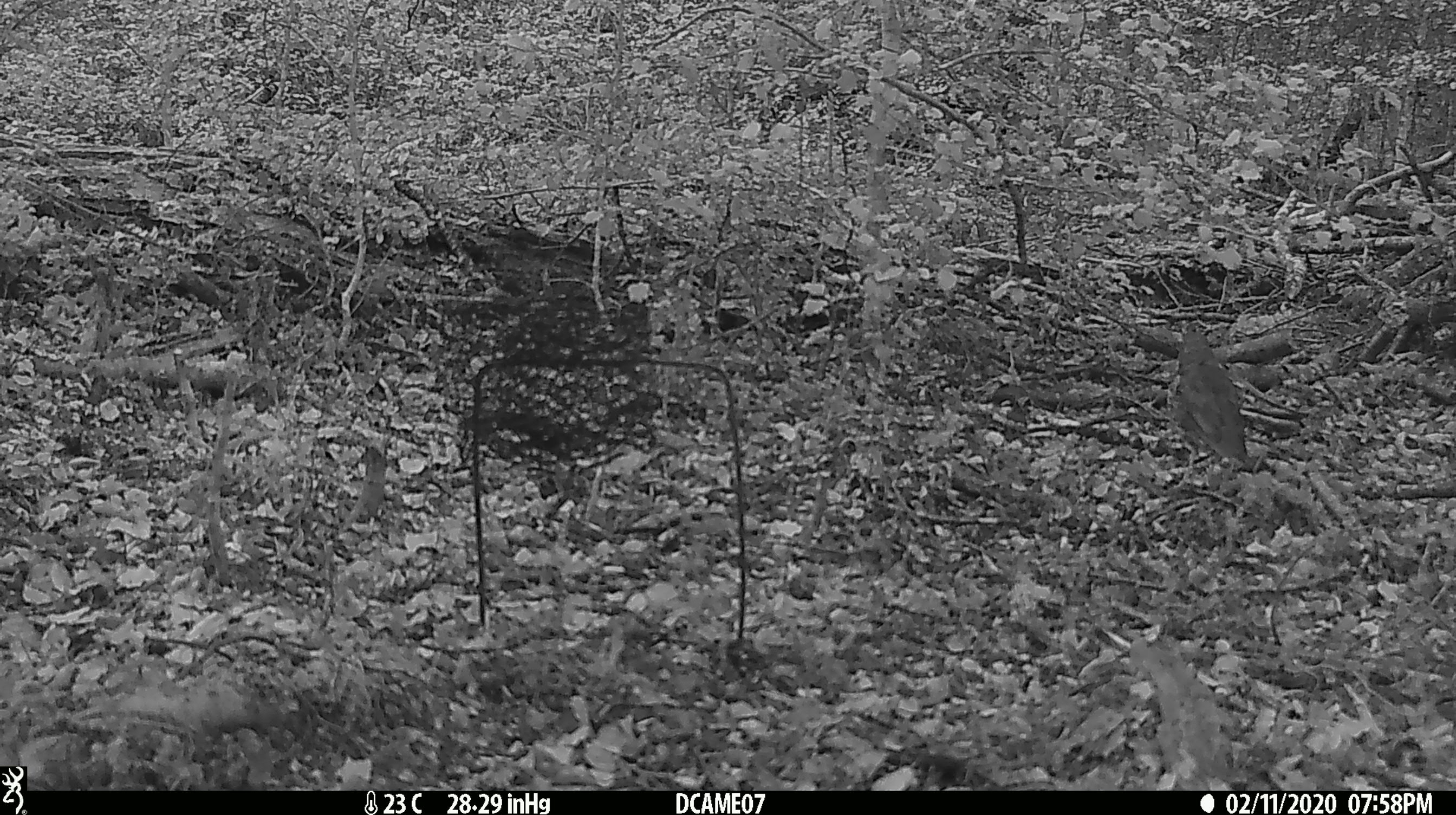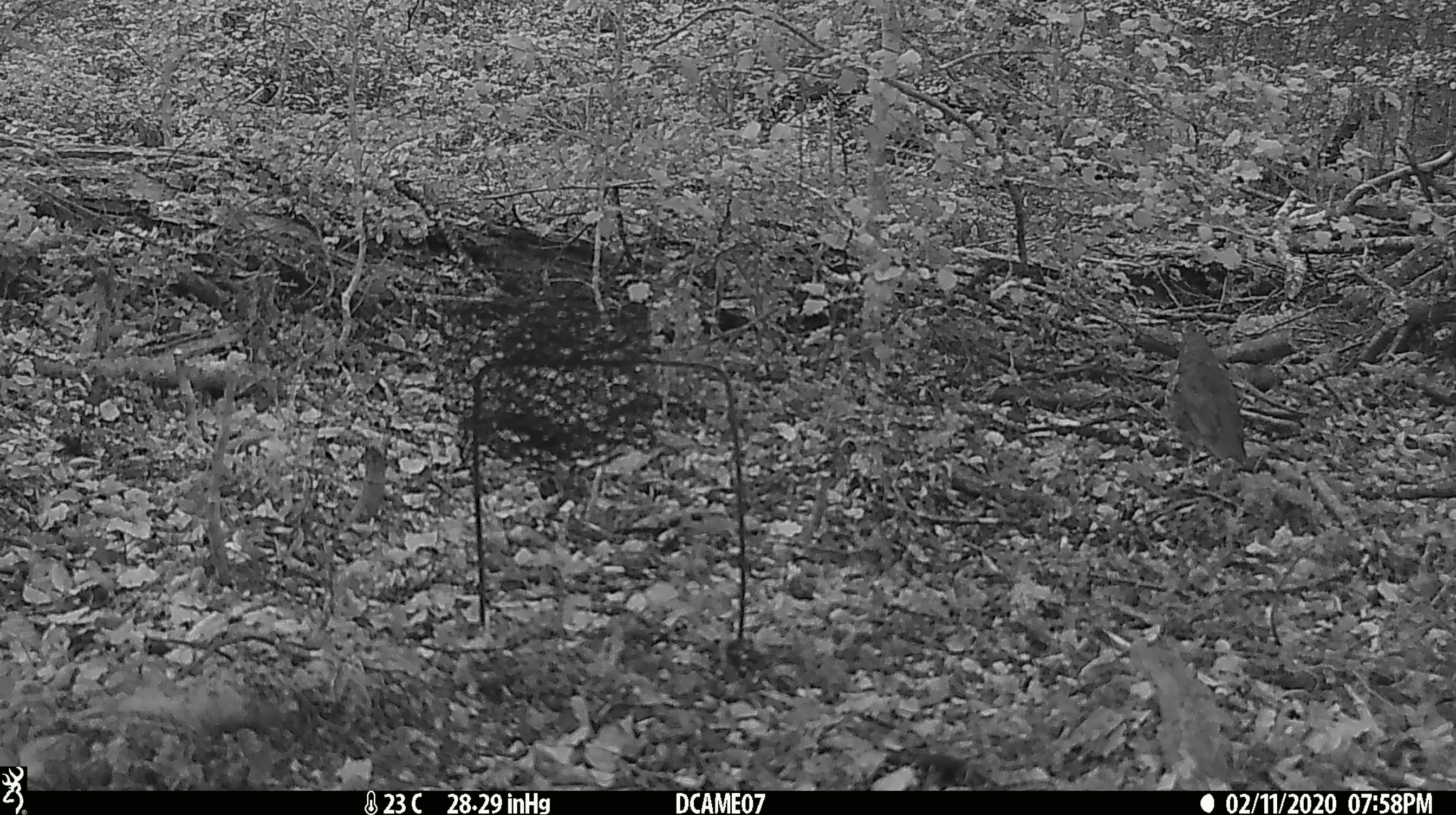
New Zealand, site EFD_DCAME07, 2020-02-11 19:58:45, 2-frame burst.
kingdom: Animalia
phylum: Chordata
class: Aves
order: Passeriformes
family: Turdidae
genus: Turdus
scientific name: Turdus philomelos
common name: song thrush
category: thrush